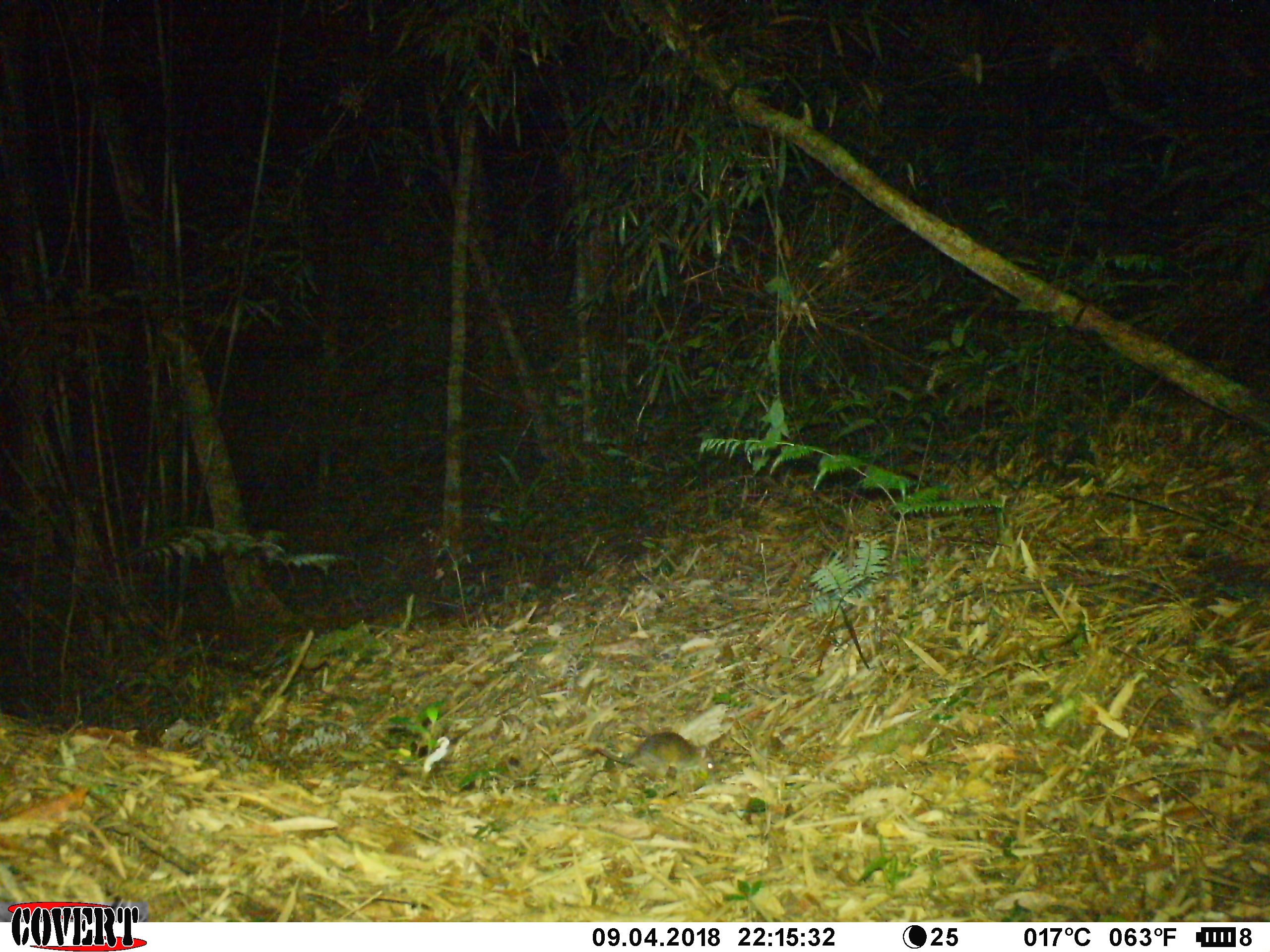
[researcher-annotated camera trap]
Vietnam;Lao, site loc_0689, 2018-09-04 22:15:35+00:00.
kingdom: Animalia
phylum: Chordata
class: Mammalia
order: Rodentia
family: Muridae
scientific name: Muridae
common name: old-world mice and rats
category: unidentified murid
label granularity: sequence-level